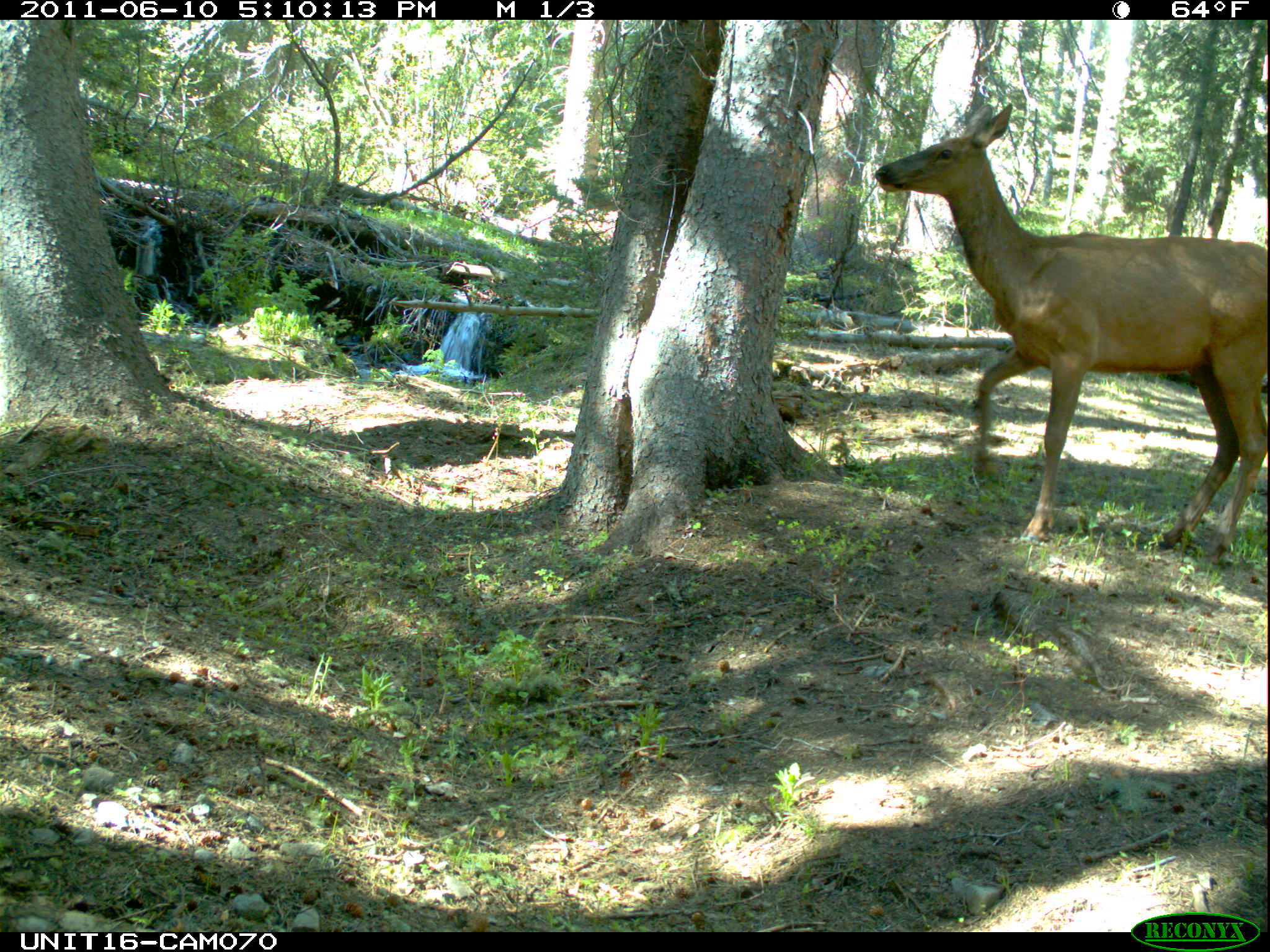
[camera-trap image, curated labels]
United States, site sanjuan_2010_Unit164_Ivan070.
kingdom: Animalia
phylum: Chordata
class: Mammalia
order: Artiodactyla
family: Cervidae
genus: Cervus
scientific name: Cervus elaphus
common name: red deer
Cervus elaphus (red deer).